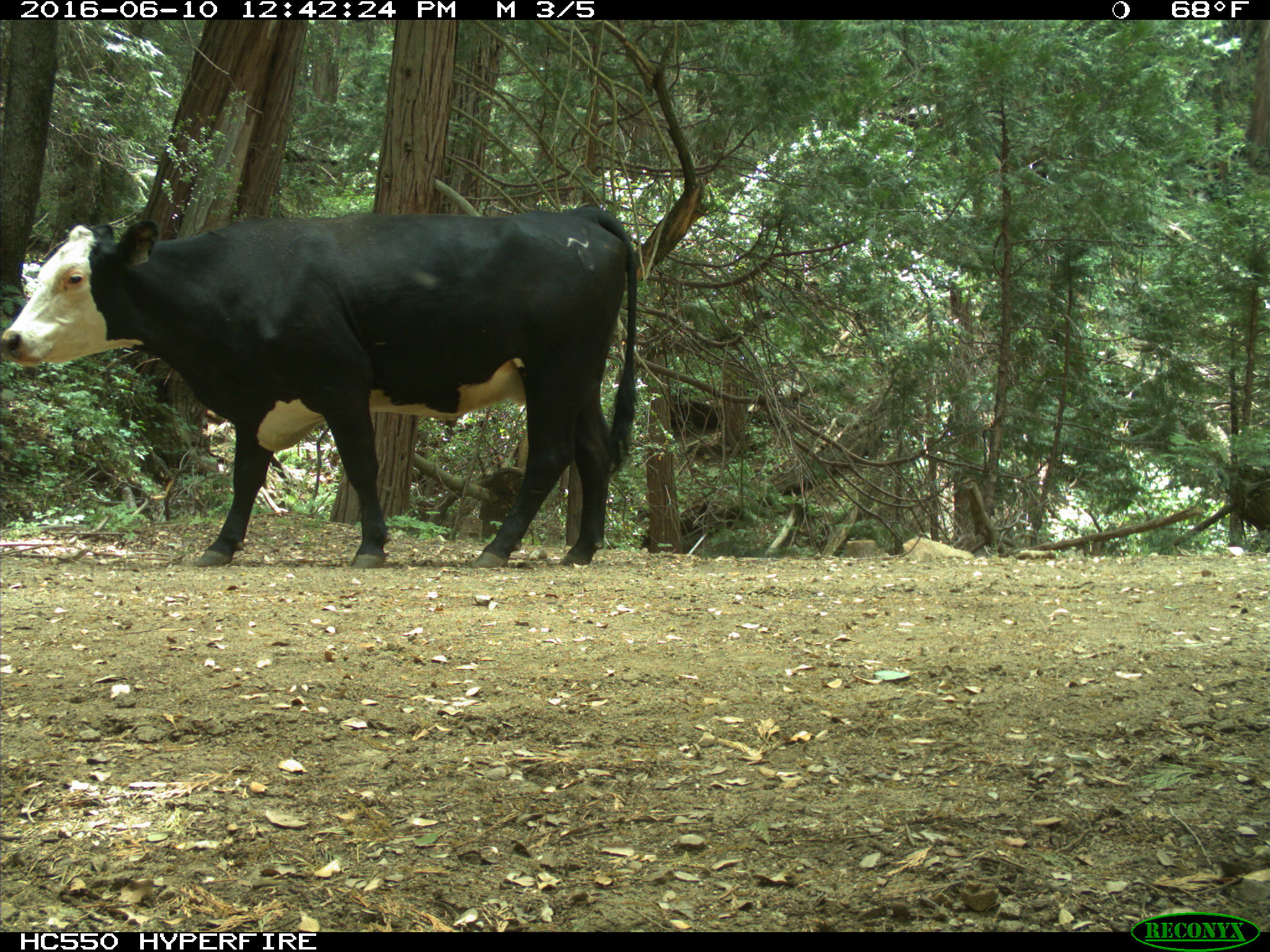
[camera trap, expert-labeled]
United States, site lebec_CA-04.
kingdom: Animalia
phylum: Chordata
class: Mammalia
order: Artiodactyla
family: Bovidae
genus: Bos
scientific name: Bos taurus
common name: domestic cow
Bos taurus (domestic cow).